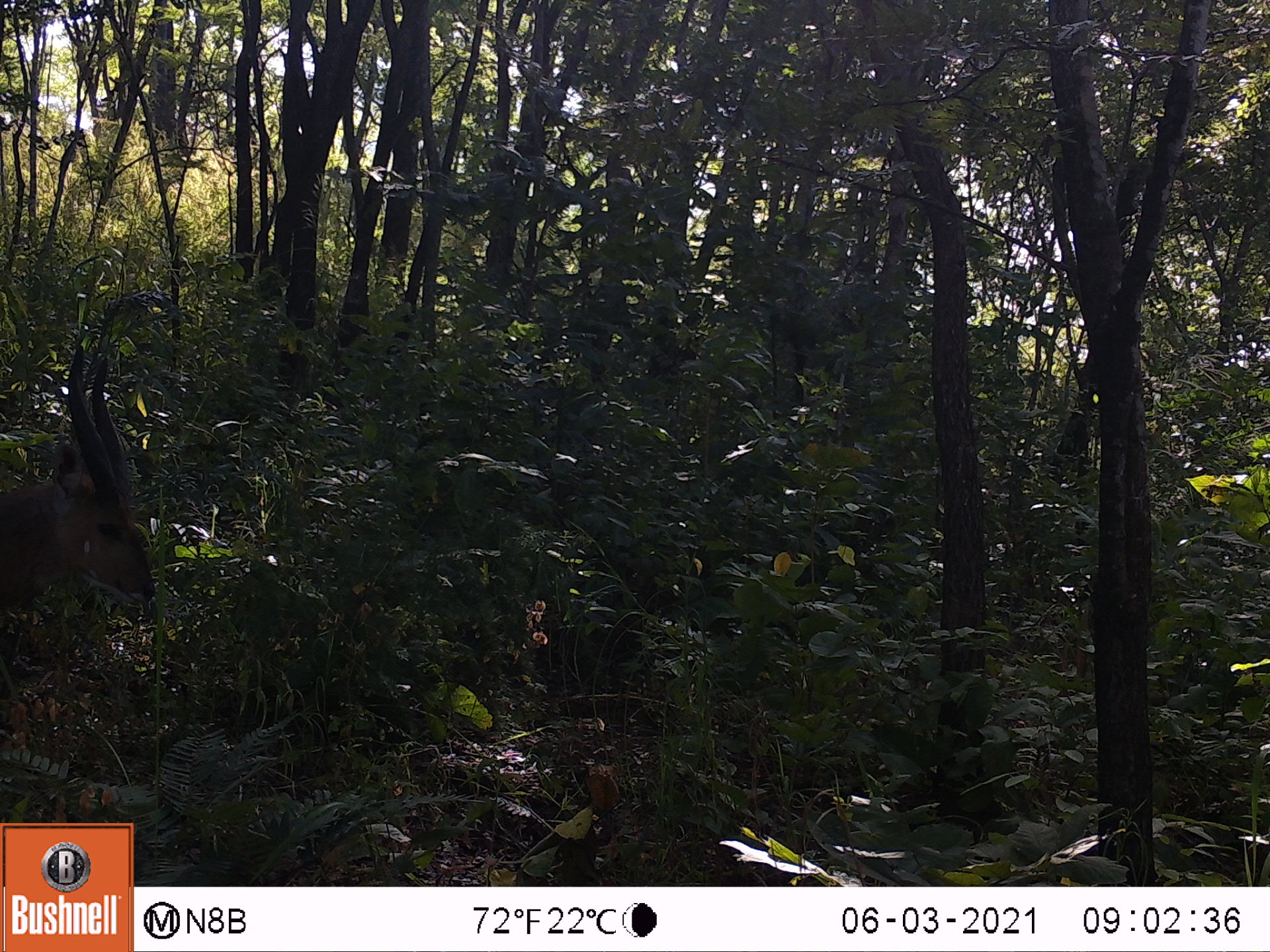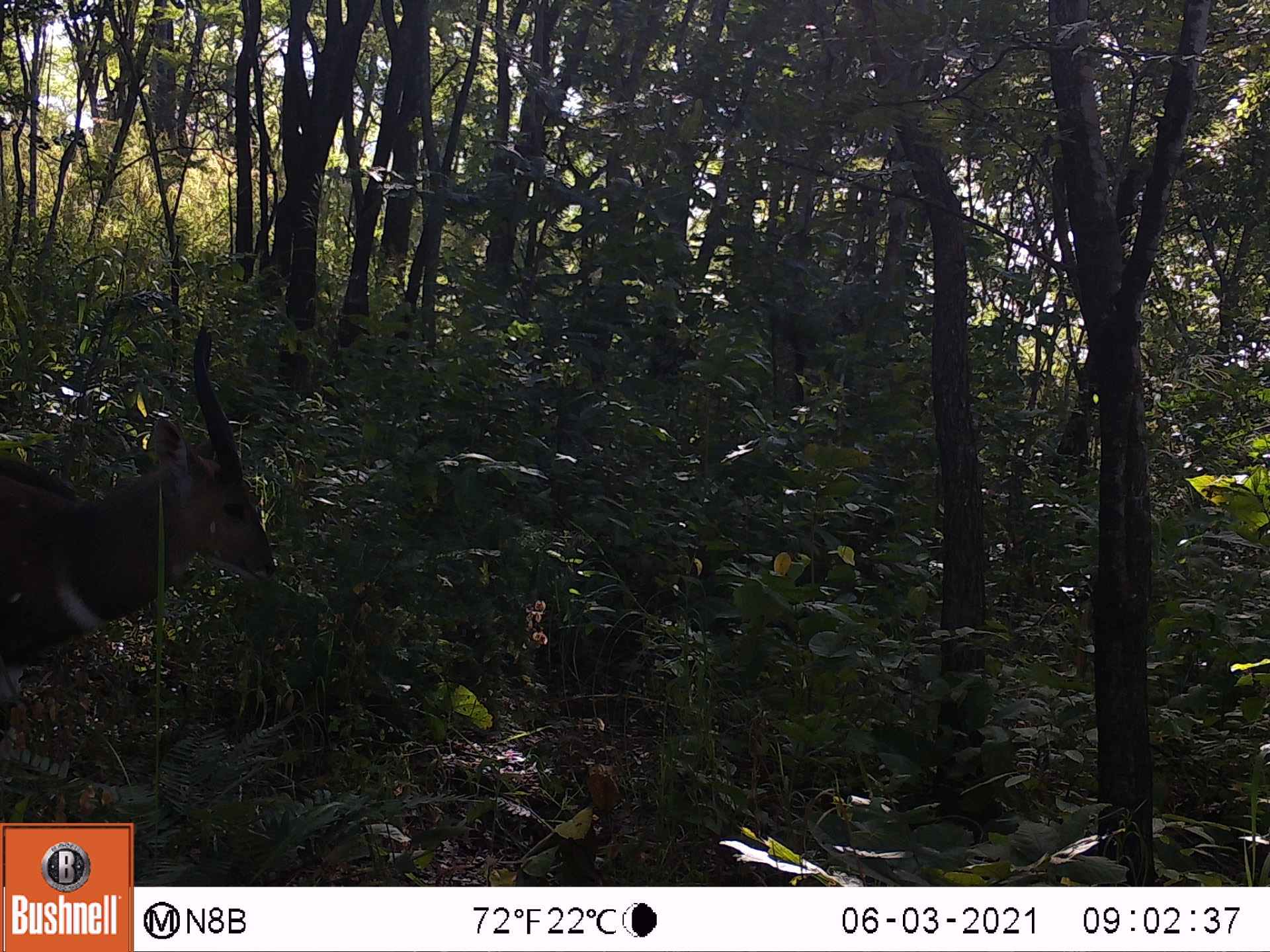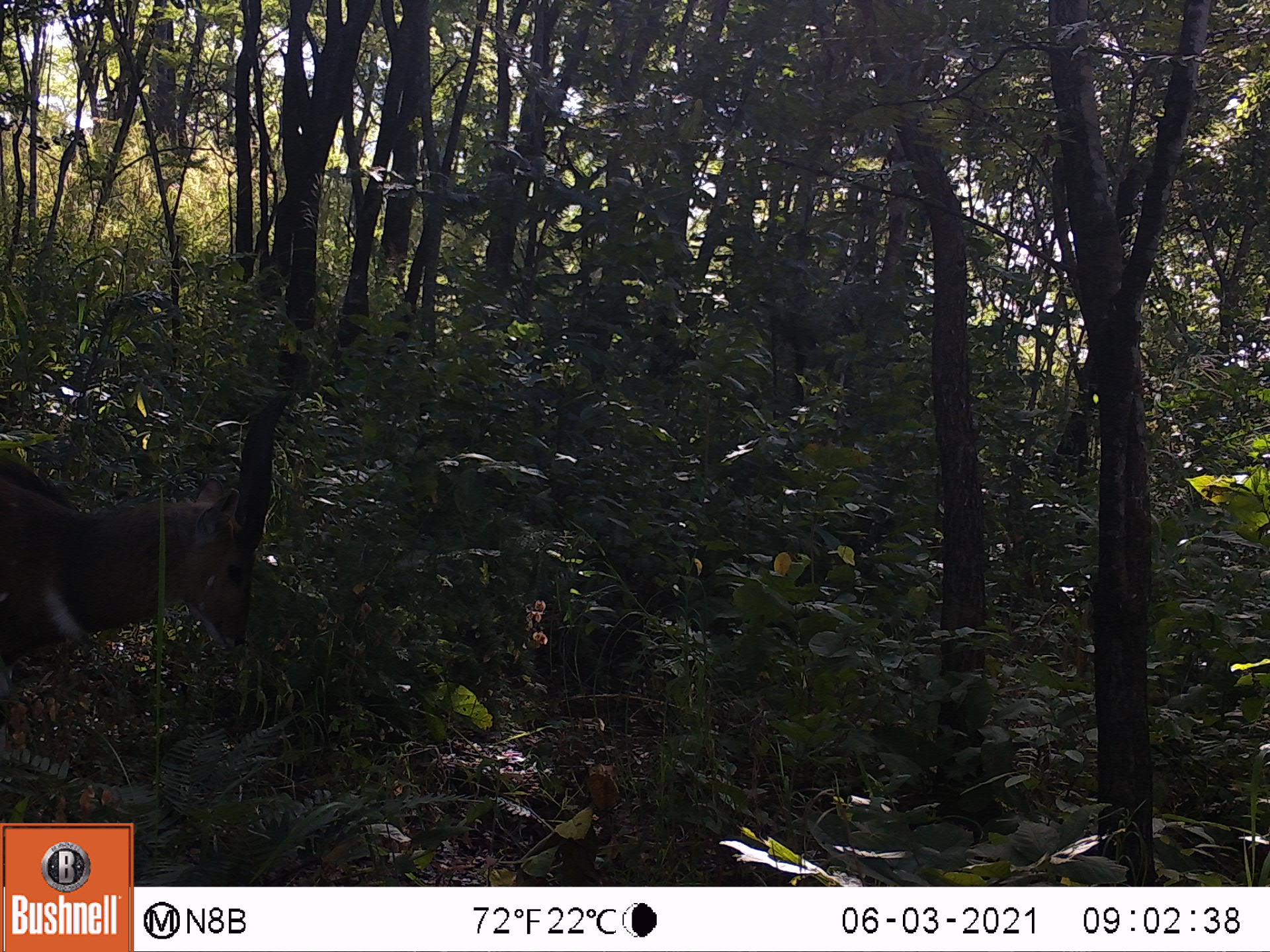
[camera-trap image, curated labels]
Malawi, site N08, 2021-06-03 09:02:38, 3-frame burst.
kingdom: Animalia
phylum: Chordata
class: Mammalia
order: Artiodactyla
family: Bovidae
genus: Tragelaphus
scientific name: Tragelaphus sylvaticus sylvaticus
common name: cape bushbuck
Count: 1.